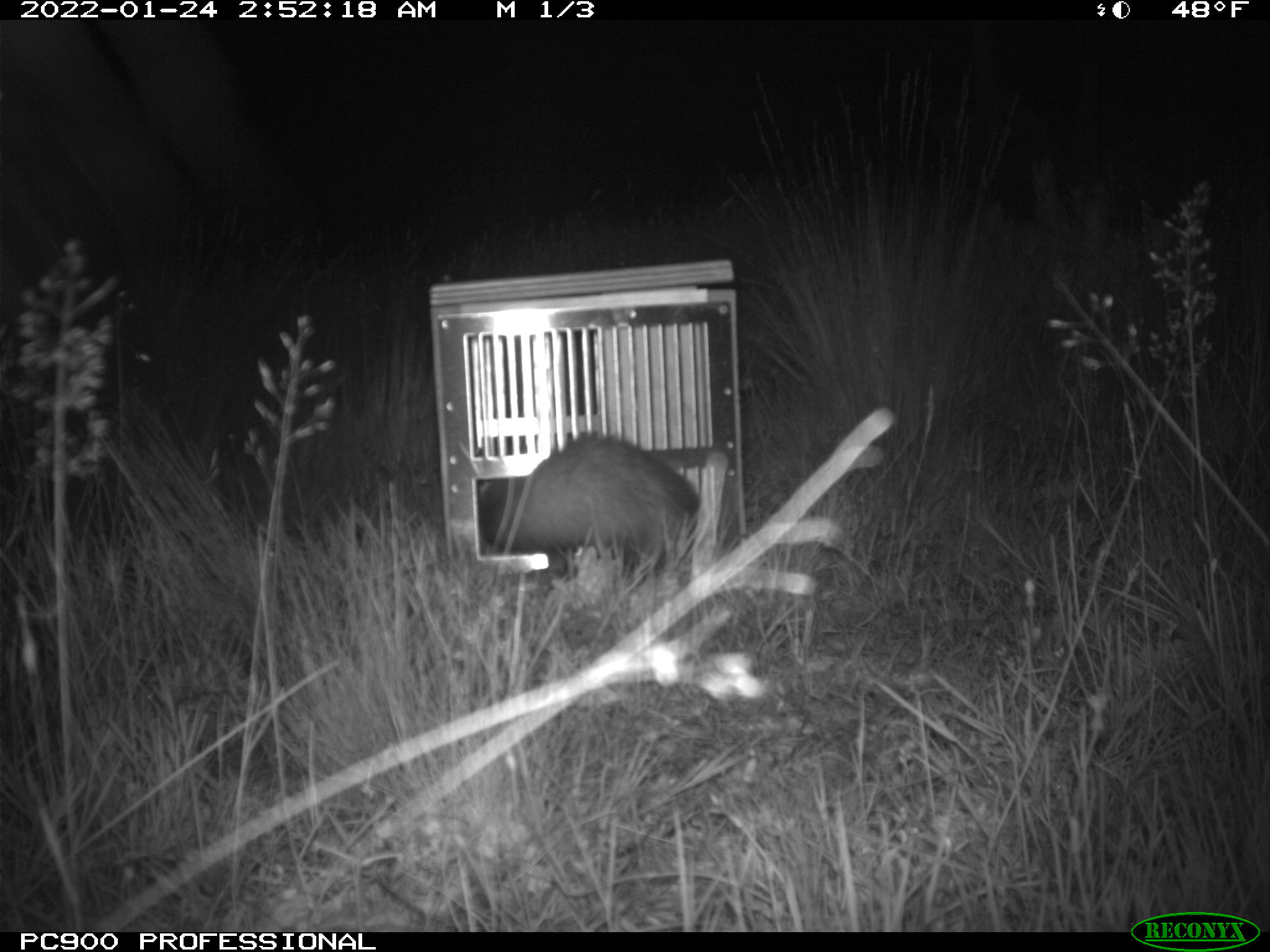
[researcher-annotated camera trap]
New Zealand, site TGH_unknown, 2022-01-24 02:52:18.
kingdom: Animalia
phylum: Chordata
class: Mammalia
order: Carnivora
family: Mustelidae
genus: Mustela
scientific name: Mustela furo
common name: ferret